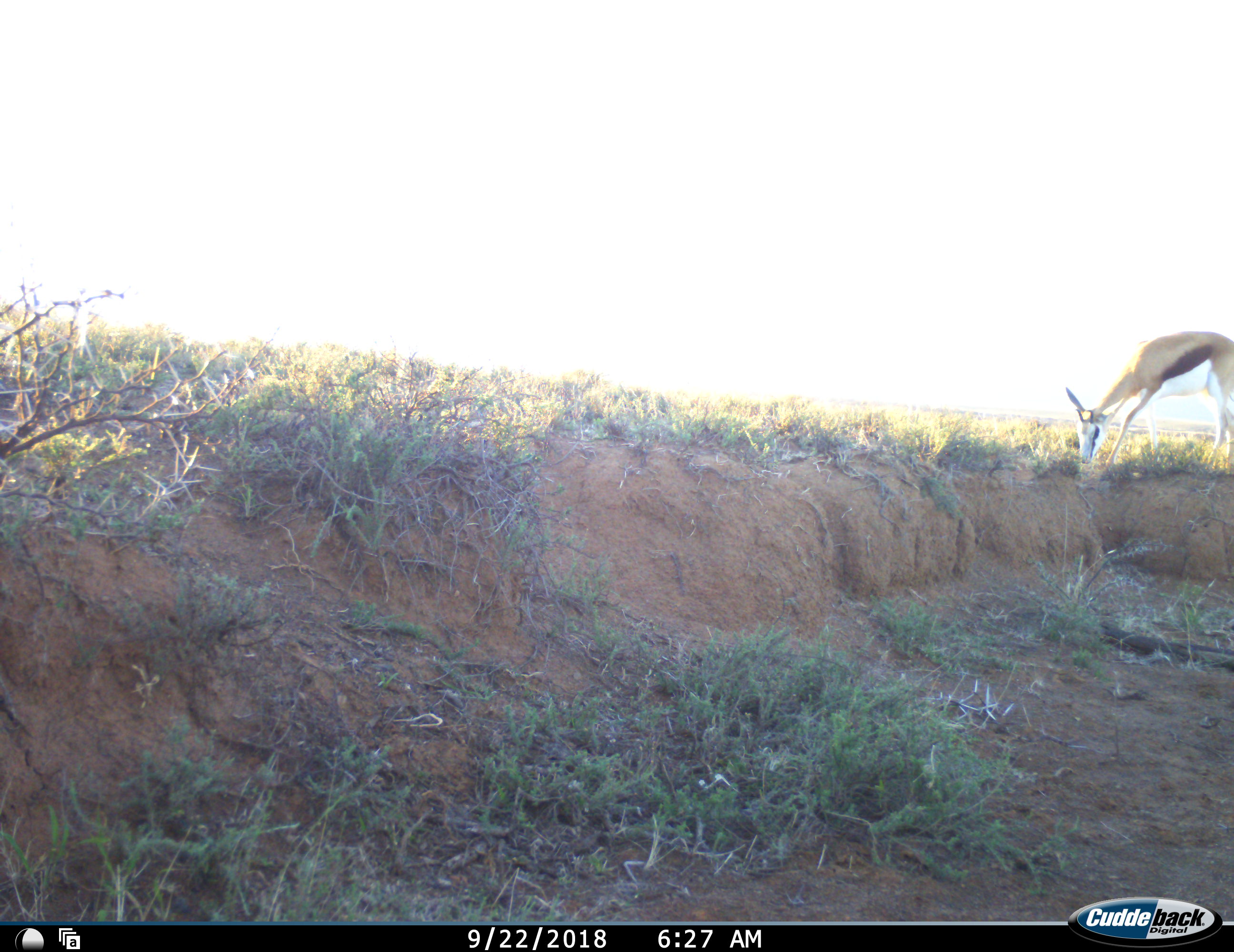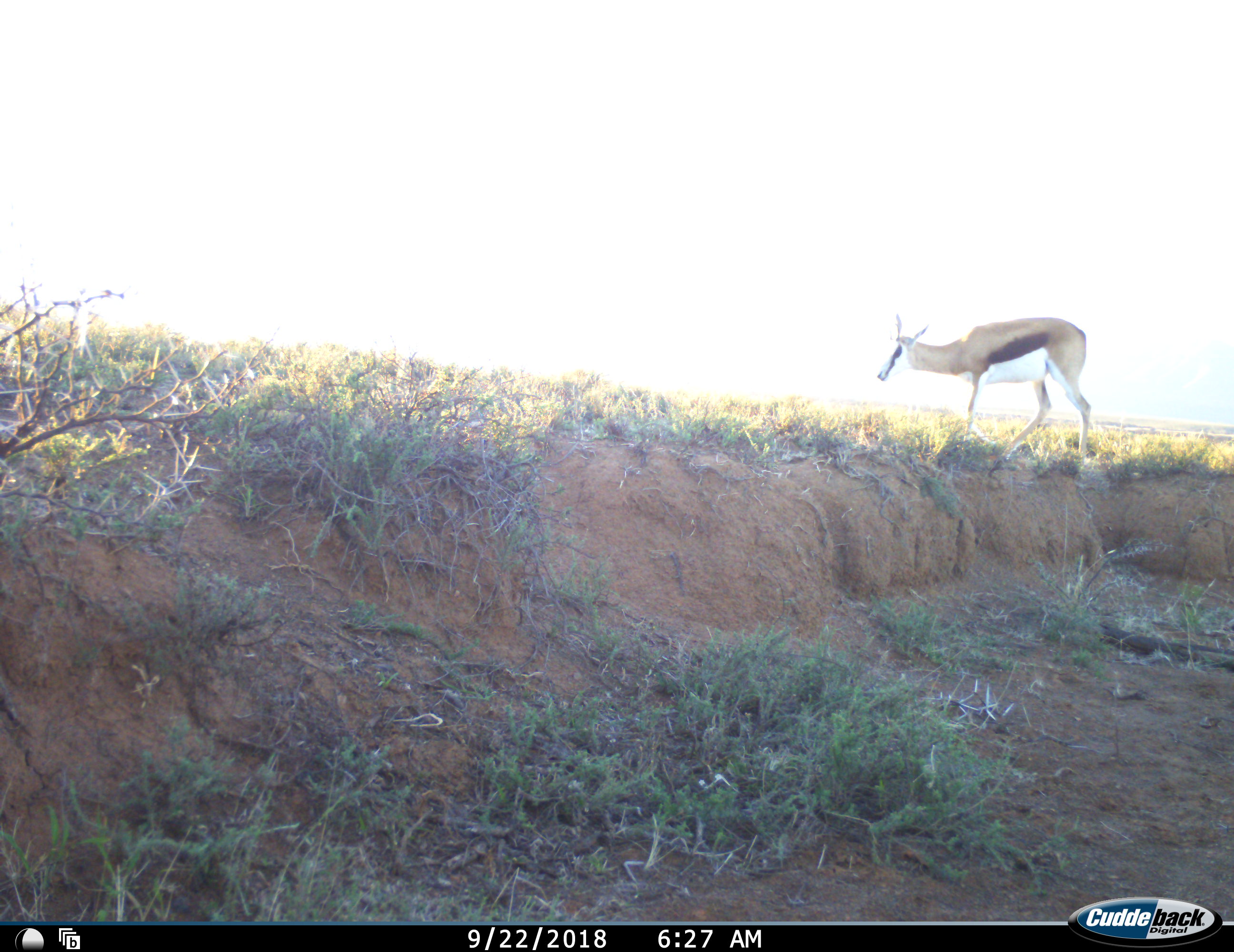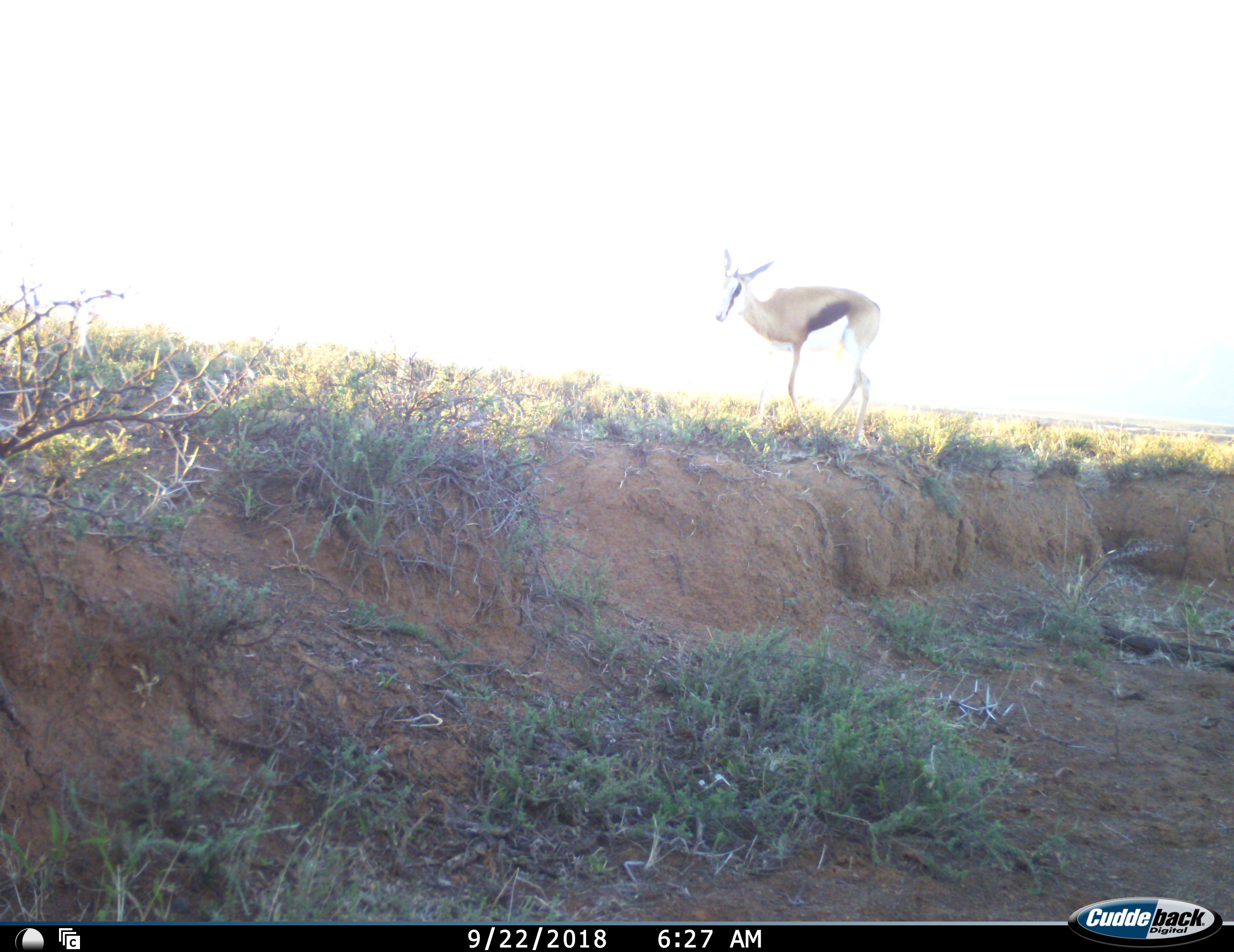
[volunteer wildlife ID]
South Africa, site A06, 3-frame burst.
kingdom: Animalia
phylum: Chordata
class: Mammalia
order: Artiodactyla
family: Bovidae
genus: Antidorcas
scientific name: Antidorcas marsupialis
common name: springbok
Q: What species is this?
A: Springbok (Antidorcas marsupialis).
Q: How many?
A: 1.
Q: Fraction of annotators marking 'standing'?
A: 0%.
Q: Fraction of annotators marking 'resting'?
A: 0%.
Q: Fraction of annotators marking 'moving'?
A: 70%.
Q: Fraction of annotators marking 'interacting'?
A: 0%.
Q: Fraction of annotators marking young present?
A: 0%.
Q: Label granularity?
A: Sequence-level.